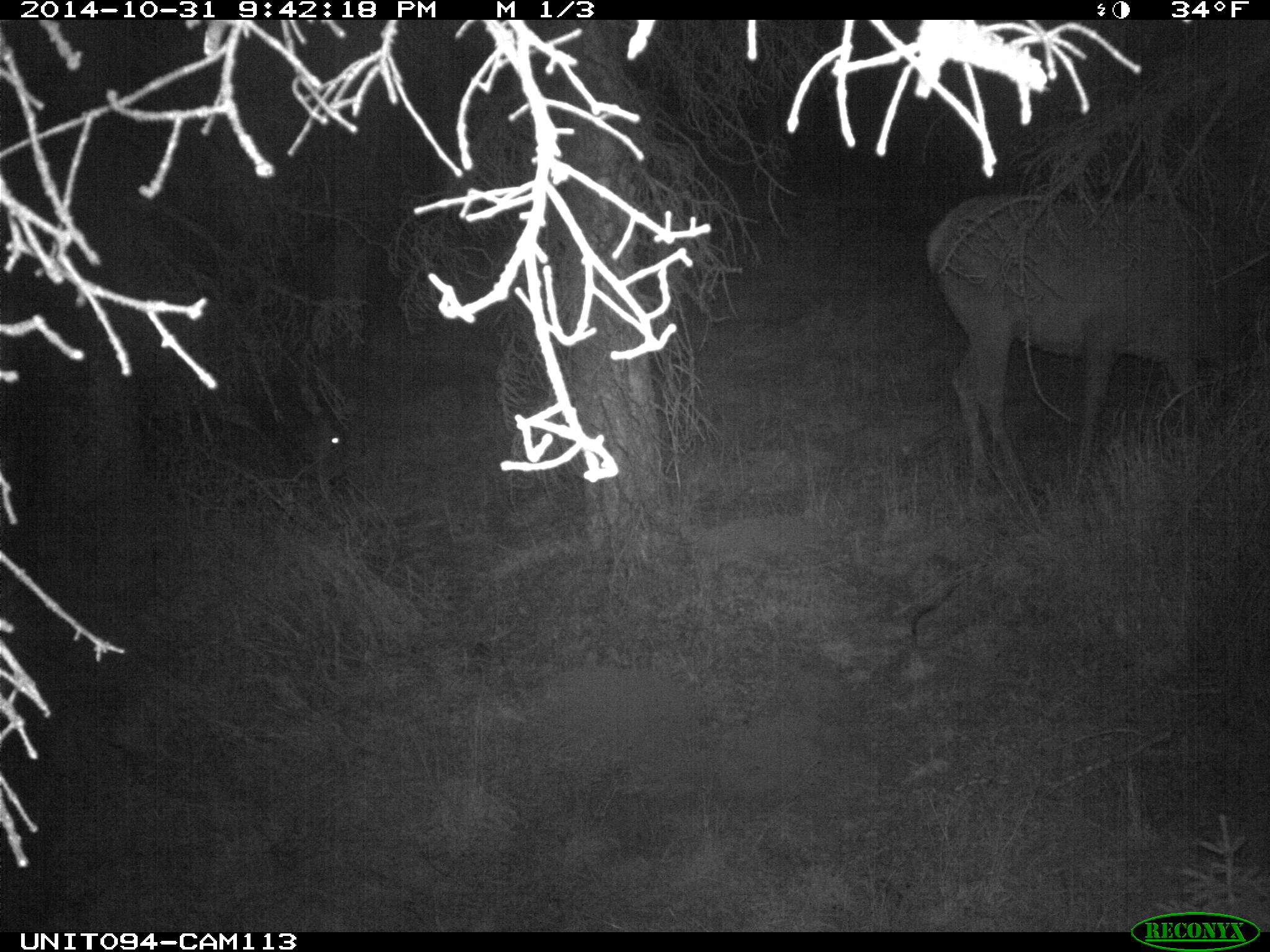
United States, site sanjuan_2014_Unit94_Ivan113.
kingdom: Animalia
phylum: Chordata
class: Mammalia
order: Artiodactyla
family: Cervidae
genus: Cervus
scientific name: Cervus elaphus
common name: red deer